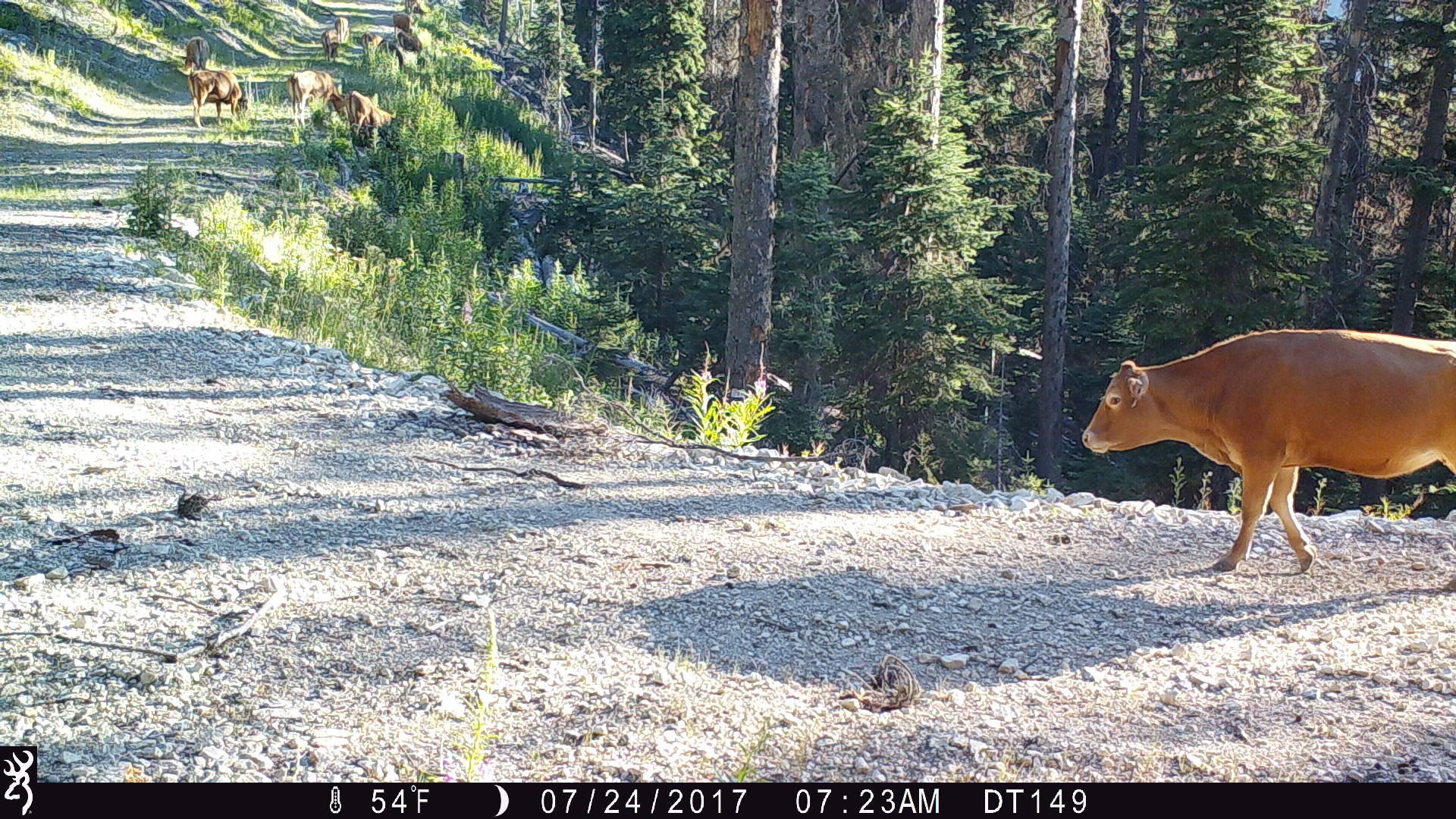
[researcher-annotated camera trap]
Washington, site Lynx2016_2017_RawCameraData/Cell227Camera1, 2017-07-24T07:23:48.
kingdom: Animalia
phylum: Chordata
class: Mammalia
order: Artiodactyla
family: Bovidae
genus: Bos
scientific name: Bos taurus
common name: domestic cattle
Domestic cattle (Bos taurus). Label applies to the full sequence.